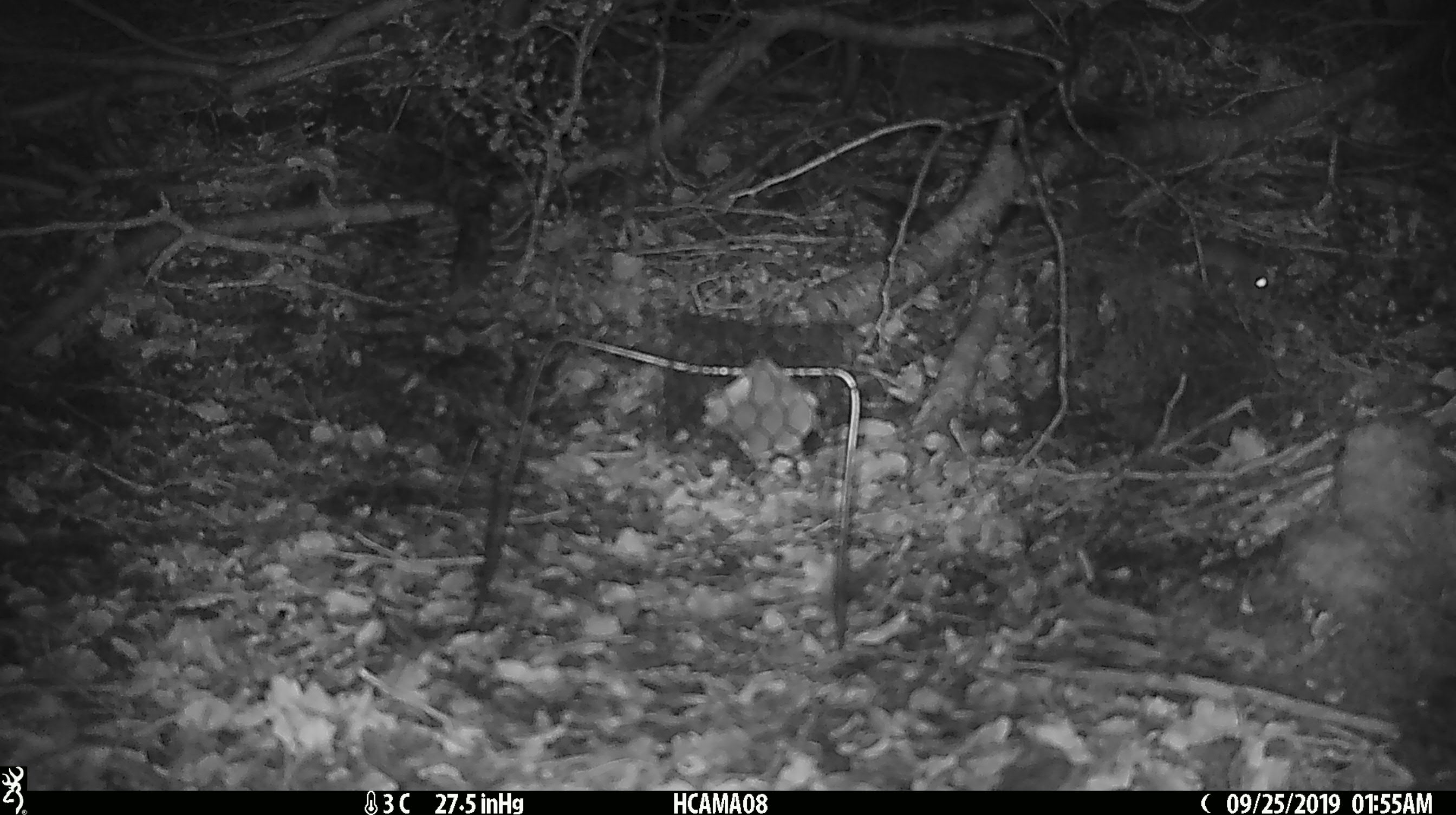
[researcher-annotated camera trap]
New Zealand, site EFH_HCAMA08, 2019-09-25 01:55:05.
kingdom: Animalia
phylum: Chordata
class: Mammalia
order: Rodentia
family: Muridae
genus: Mus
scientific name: Mus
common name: mouse